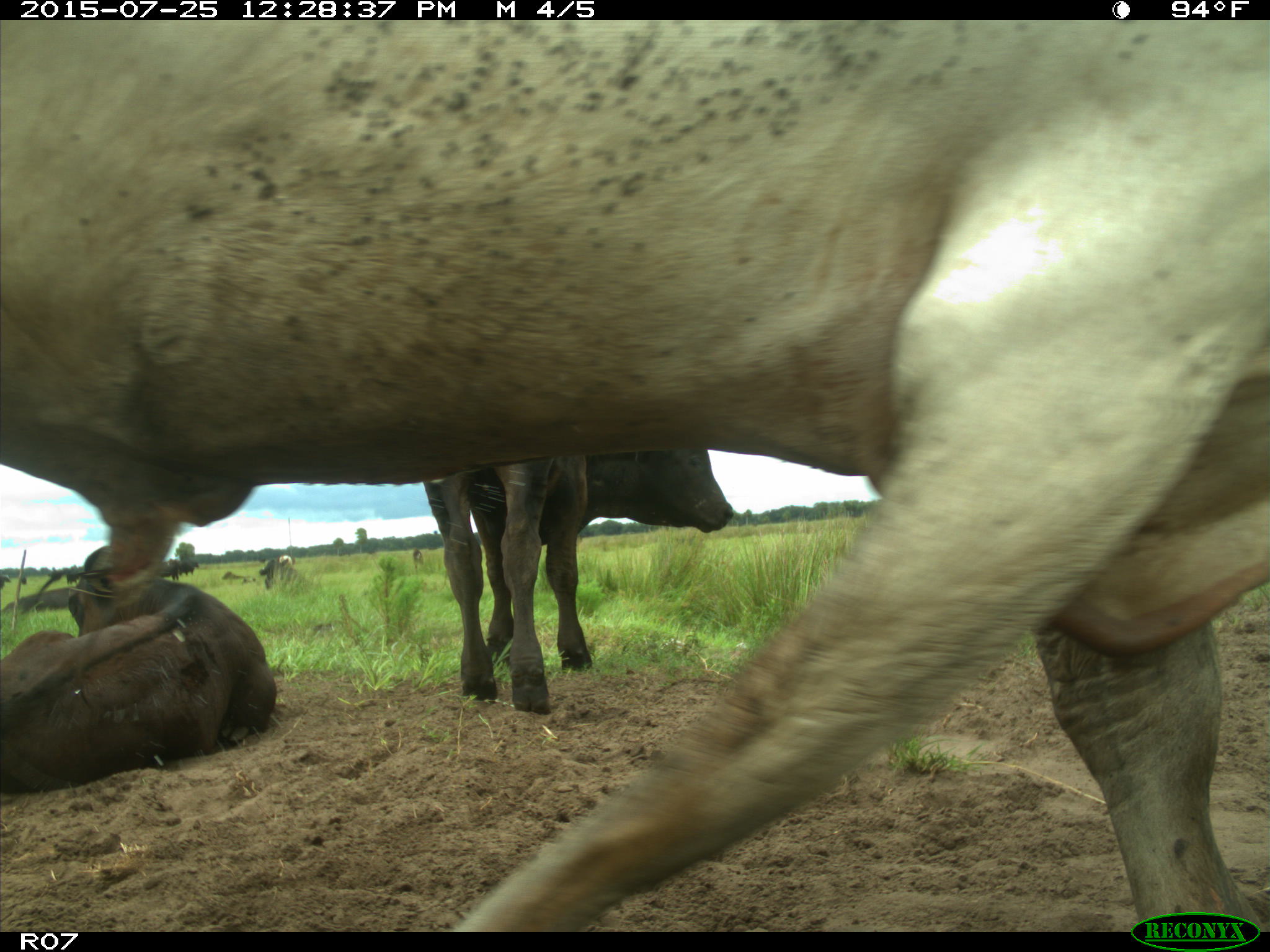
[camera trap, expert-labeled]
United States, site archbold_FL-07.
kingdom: Animalia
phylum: Chordata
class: Mammalia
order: Artiodactyla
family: Bovidae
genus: Bos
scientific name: Bos taurus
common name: domestic cow